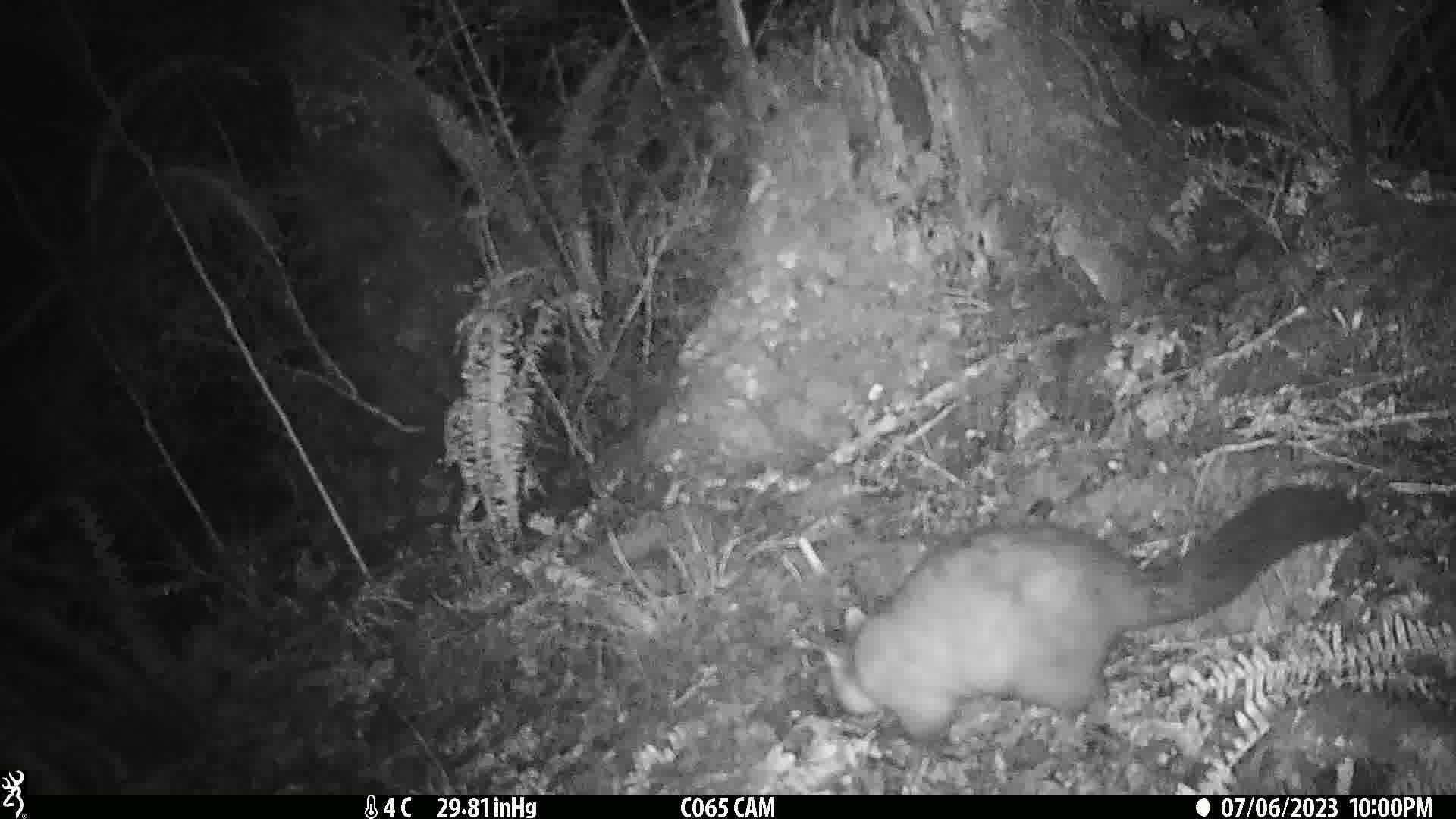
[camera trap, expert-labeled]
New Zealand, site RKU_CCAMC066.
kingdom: Animalia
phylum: Chordata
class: Mammalia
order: Diprotodontia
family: Phalangeridae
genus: Trichosurus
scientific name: Trichosurus vulpecula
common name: common brushtail possum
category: possum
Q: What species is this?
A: Possum (common brushtail possum) (Trichosurus vulpecula).